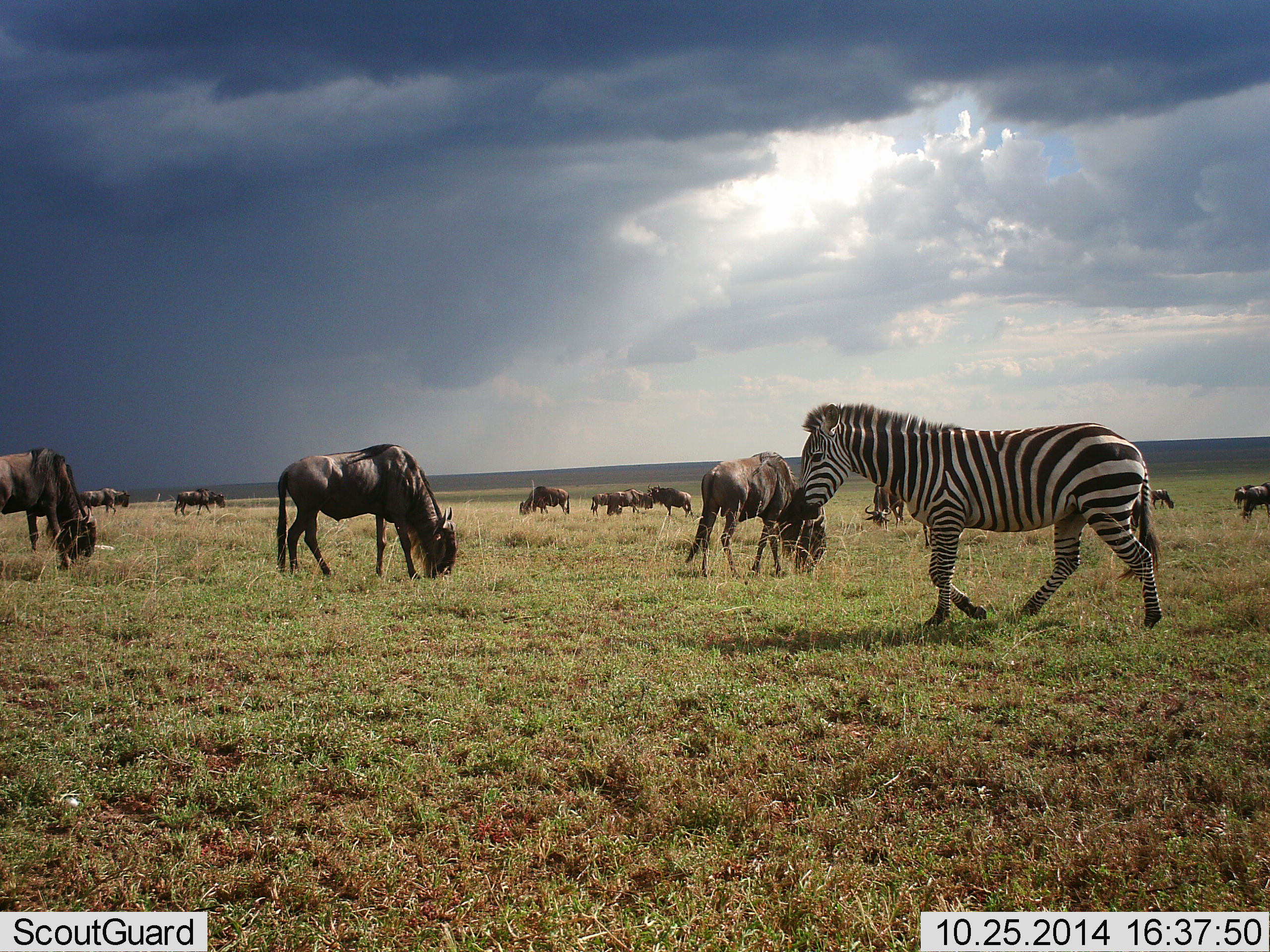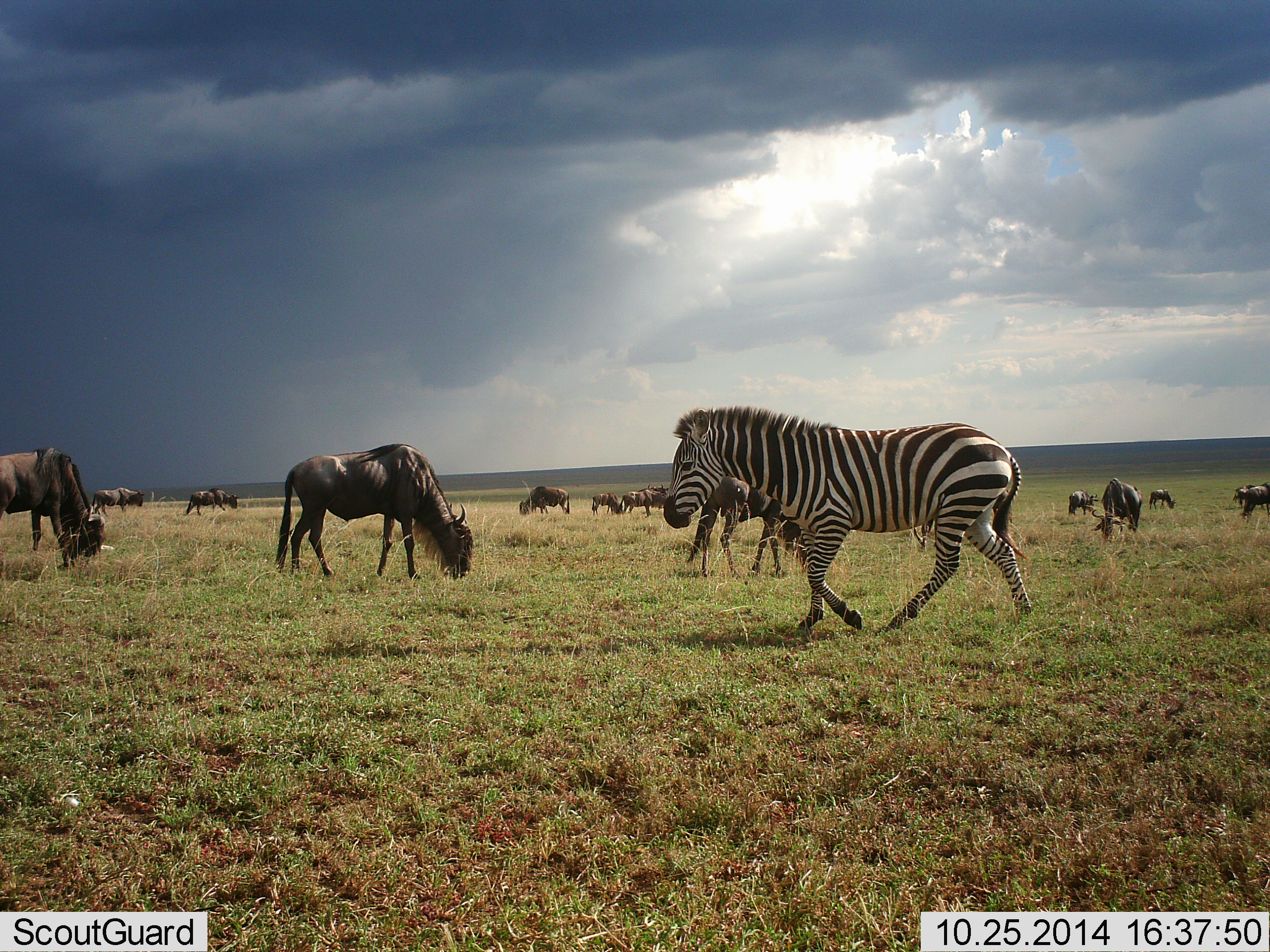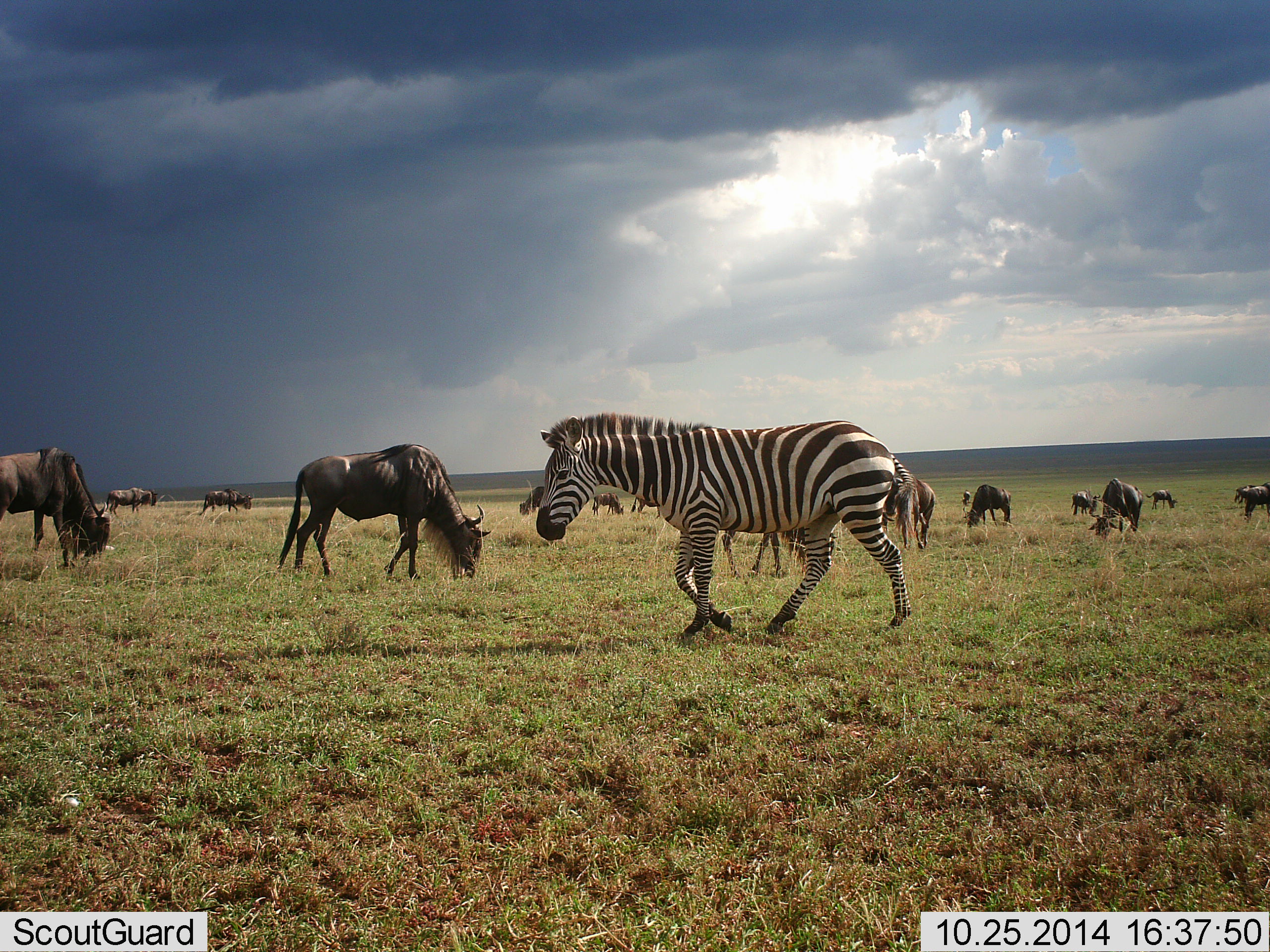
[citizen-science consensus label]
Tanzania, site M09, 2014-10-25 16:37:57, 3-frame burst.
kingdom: Animalia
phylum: Chordata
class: Mammalia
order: Artiodactyla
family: Bovidae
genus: Connochaetes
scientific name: Connochaetes taurinus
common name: blue wildebeest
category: wildebeest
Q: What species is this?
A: Wildebeest (blue wildebeest) (Connochaetes taurinus).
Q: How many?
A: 11-50.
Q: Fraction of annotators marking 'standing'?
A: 33%.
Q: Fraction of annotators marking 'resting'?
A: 0%.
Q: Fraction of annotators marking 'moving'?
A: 11%.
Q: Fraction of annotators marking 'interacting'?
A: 0%.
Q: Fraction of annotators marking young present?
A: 0%.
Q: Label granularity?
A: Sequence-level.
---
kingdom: Animalia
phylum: Chordata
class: Mammalia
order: Perissodactyla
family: Equidae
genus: Equus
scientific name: Equus quagga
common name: plains zebra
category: zebra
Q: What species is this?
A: Zebra (plains zebra) (Equus quagga).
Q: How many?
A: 1.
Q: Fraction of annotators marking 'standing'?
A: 10%.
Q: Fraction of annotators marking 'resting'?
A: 0%.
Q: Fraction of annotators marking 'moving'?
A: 90%.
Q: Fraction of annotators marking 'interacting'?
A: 0%.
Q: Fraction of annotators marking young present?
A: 0%.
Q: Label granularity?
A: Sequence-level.